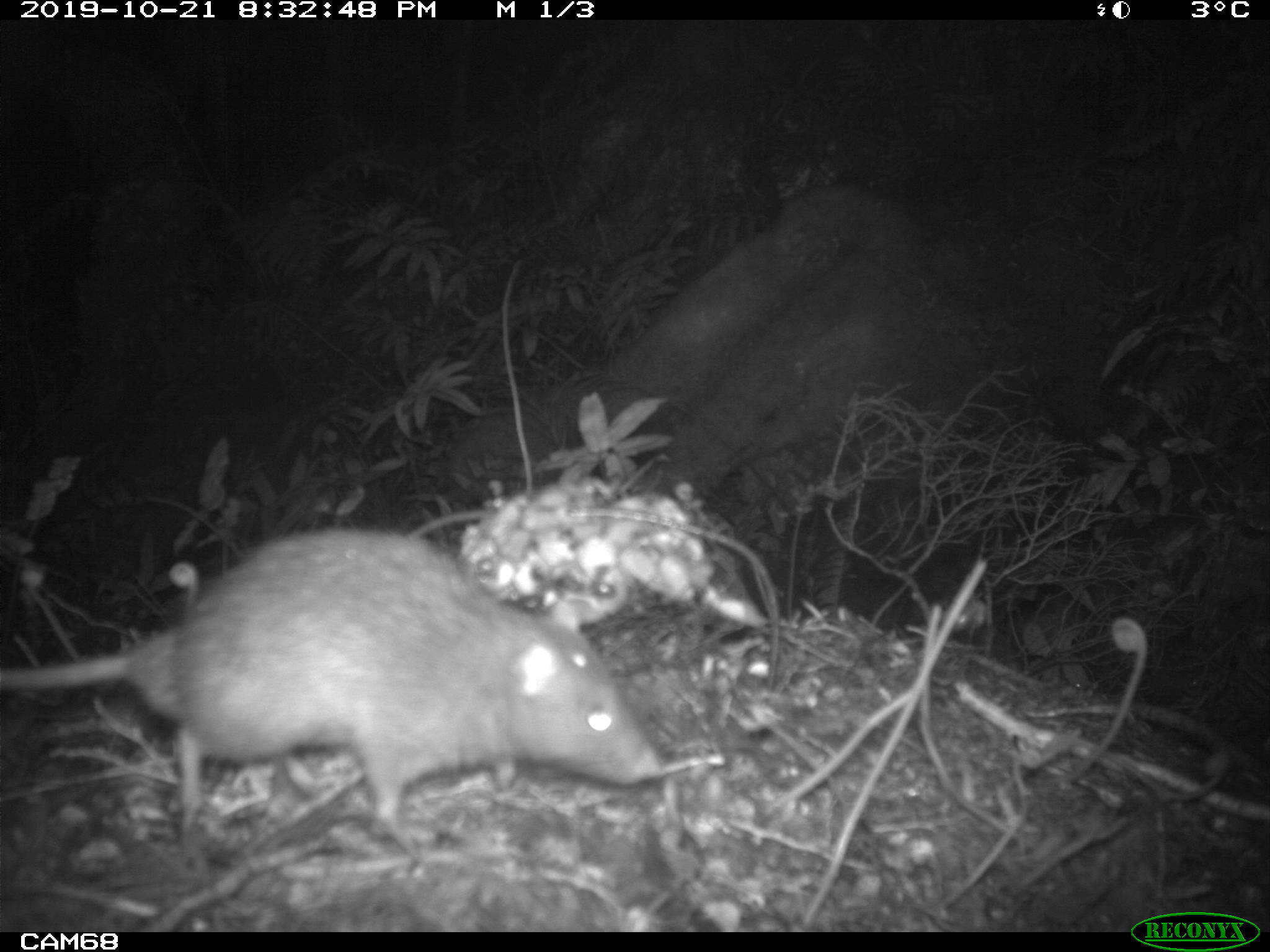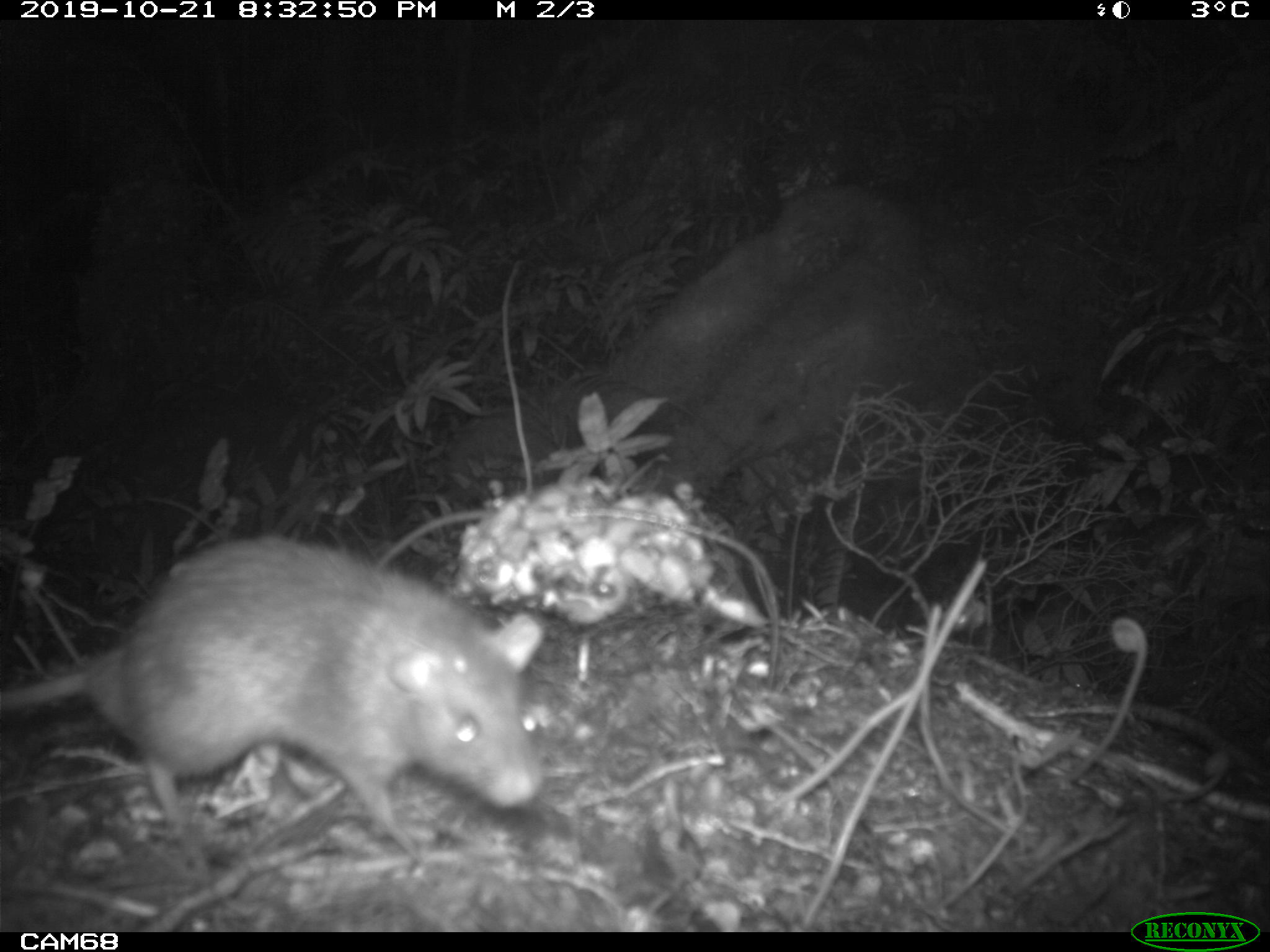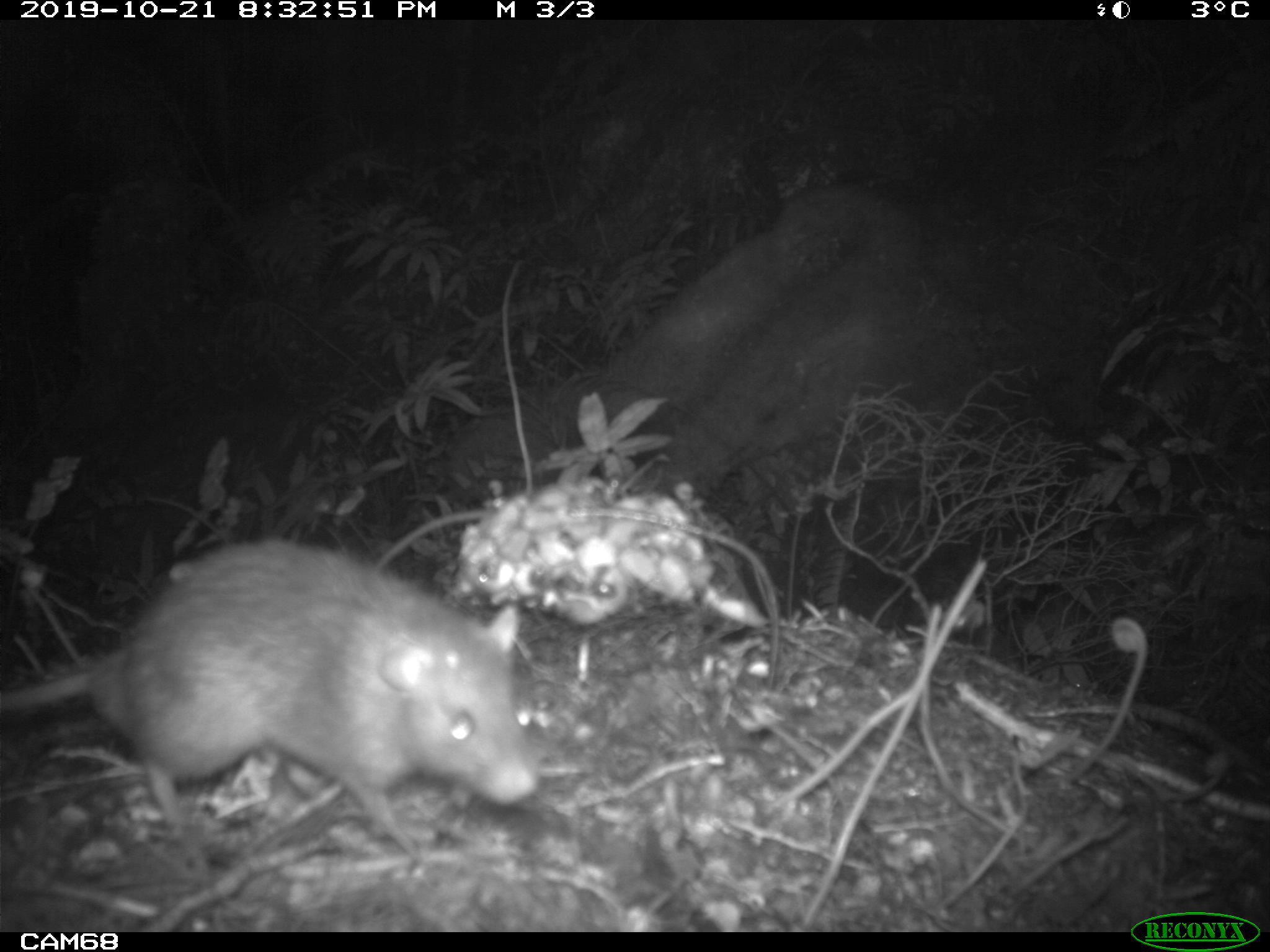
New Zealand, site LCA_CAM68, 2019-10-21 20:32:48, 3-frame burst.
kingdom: Animalia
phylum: Chordata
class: Mammalia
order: Rodentia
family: Muridae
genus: Rattus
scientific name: Rattus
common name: rat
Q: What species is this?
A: Rat (Rattus).